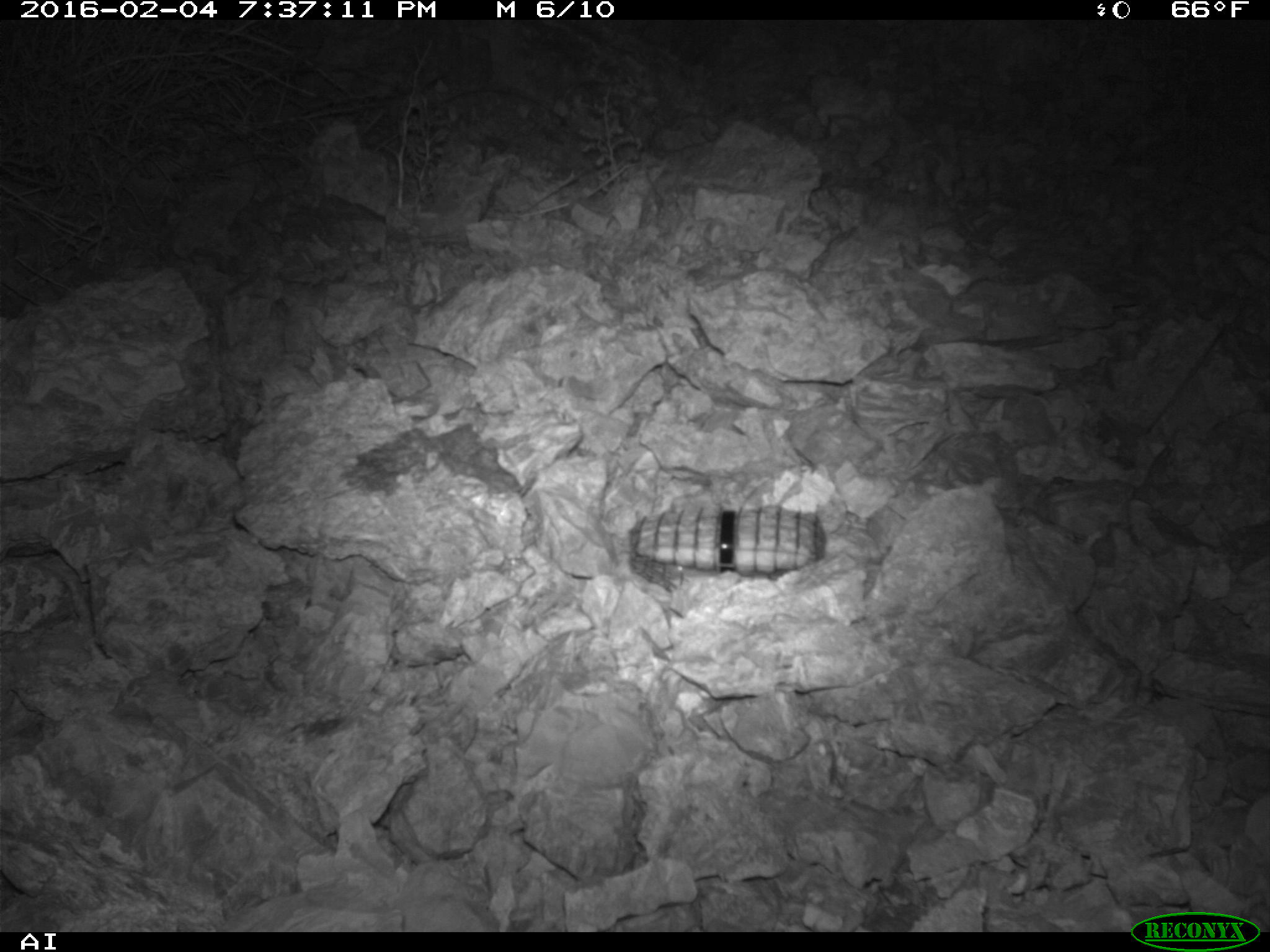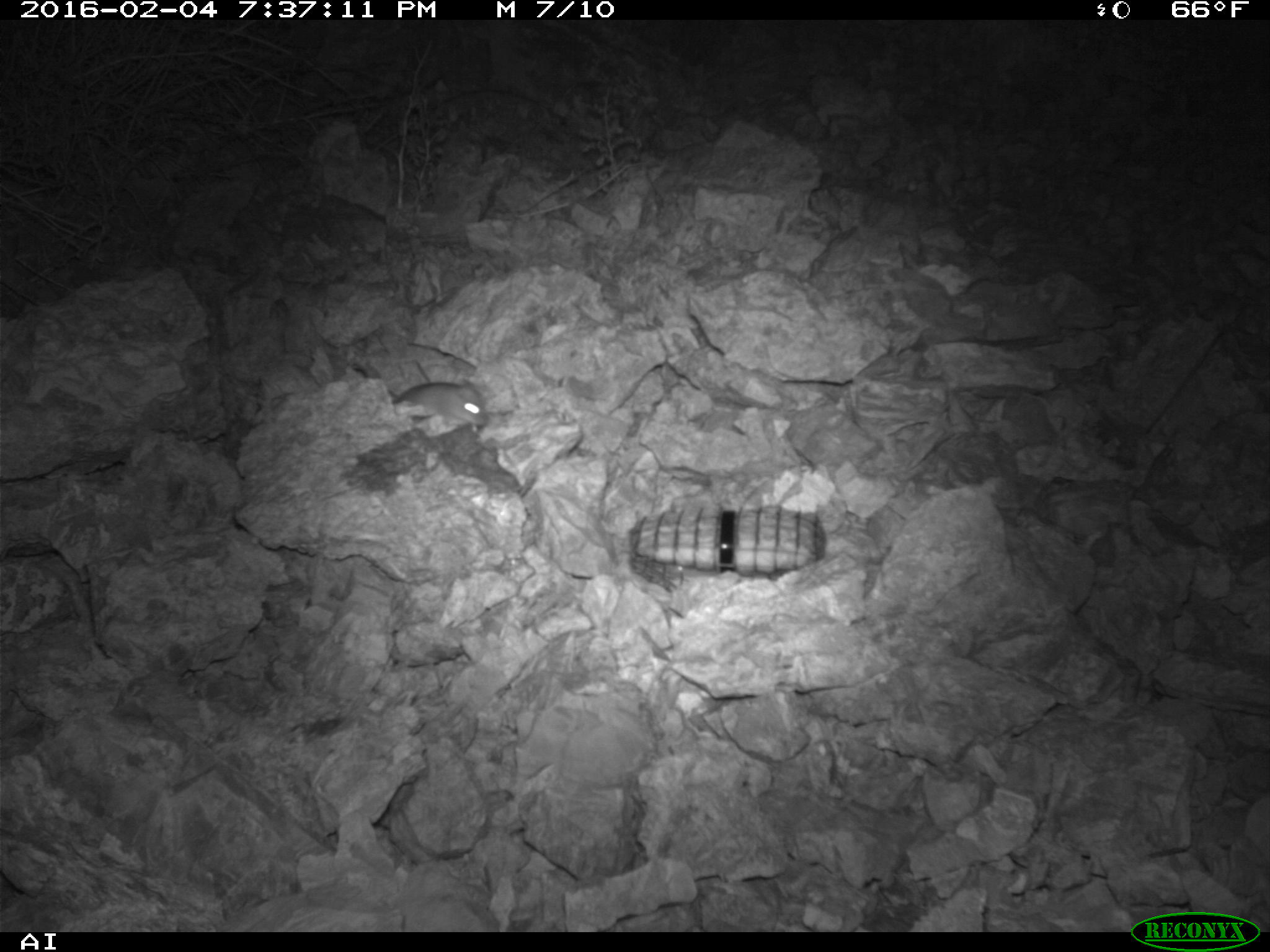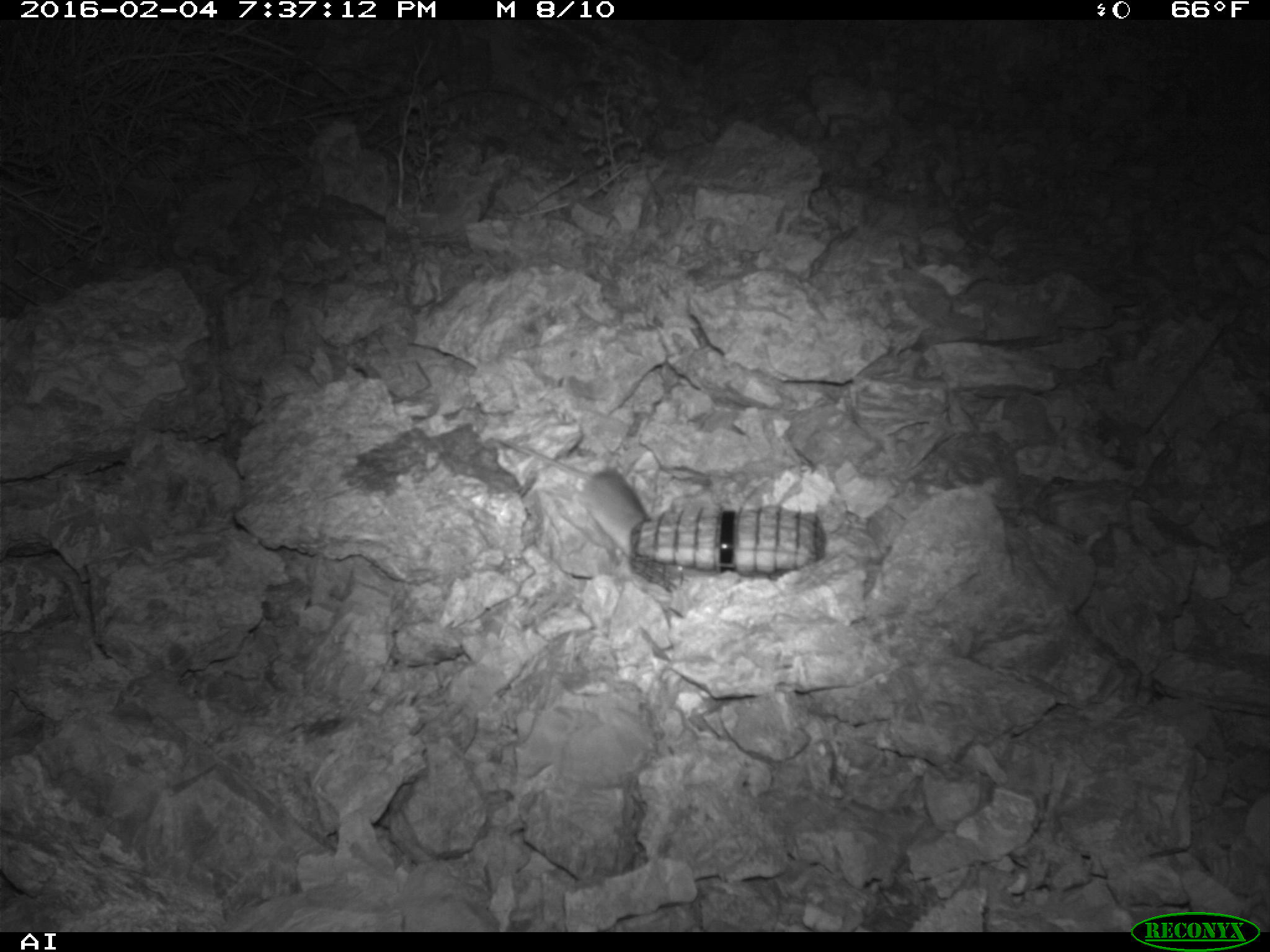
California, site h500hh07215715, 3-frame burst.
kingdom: Animalia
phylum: Chordata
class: Mammalia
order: Rodentia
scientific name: Rodentia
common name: rodent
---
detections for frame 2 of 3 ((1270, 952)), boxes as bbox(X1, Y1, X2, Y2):
rodent: bbox(351, 361, 488, 431)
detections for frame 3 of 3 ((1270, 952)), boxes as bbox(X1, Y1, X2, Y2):
rodent: bbox(489, 436, 652, 566)